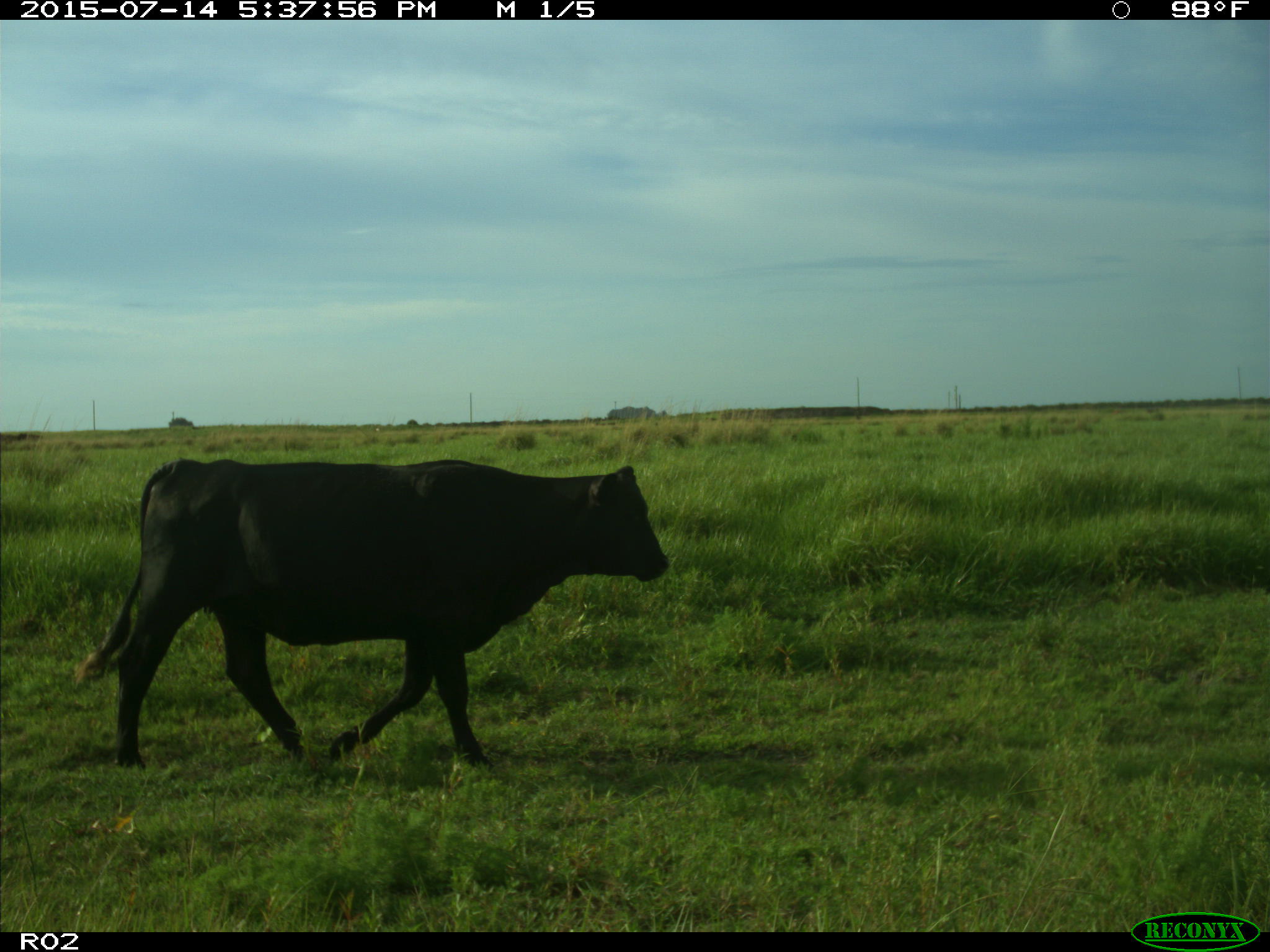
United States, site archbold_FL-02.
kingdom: Animalia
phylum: Chordata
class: Mammalia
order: Artiodactyla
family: Bovidae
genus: Bos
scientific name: Bos taurus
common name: domestic cow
Bos taurus (domestic cow).